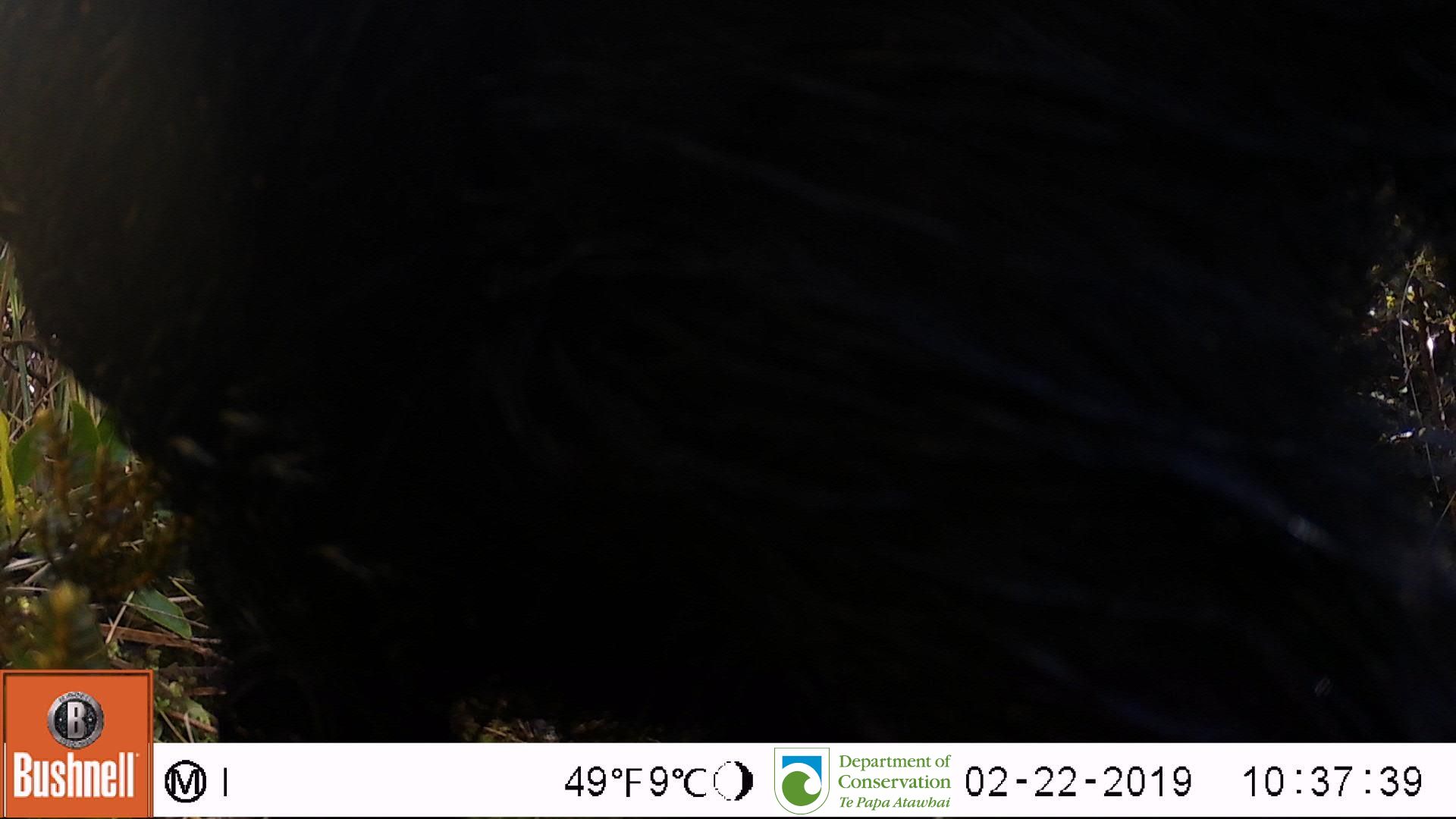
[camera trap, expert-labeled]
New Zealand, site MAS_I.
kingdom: Animalia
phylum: Chordata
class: Mammalia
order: Artiodactyla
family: Suidae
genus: Sus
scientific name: Sus scrofa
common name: pig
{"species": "pig (Sus scrofa)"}